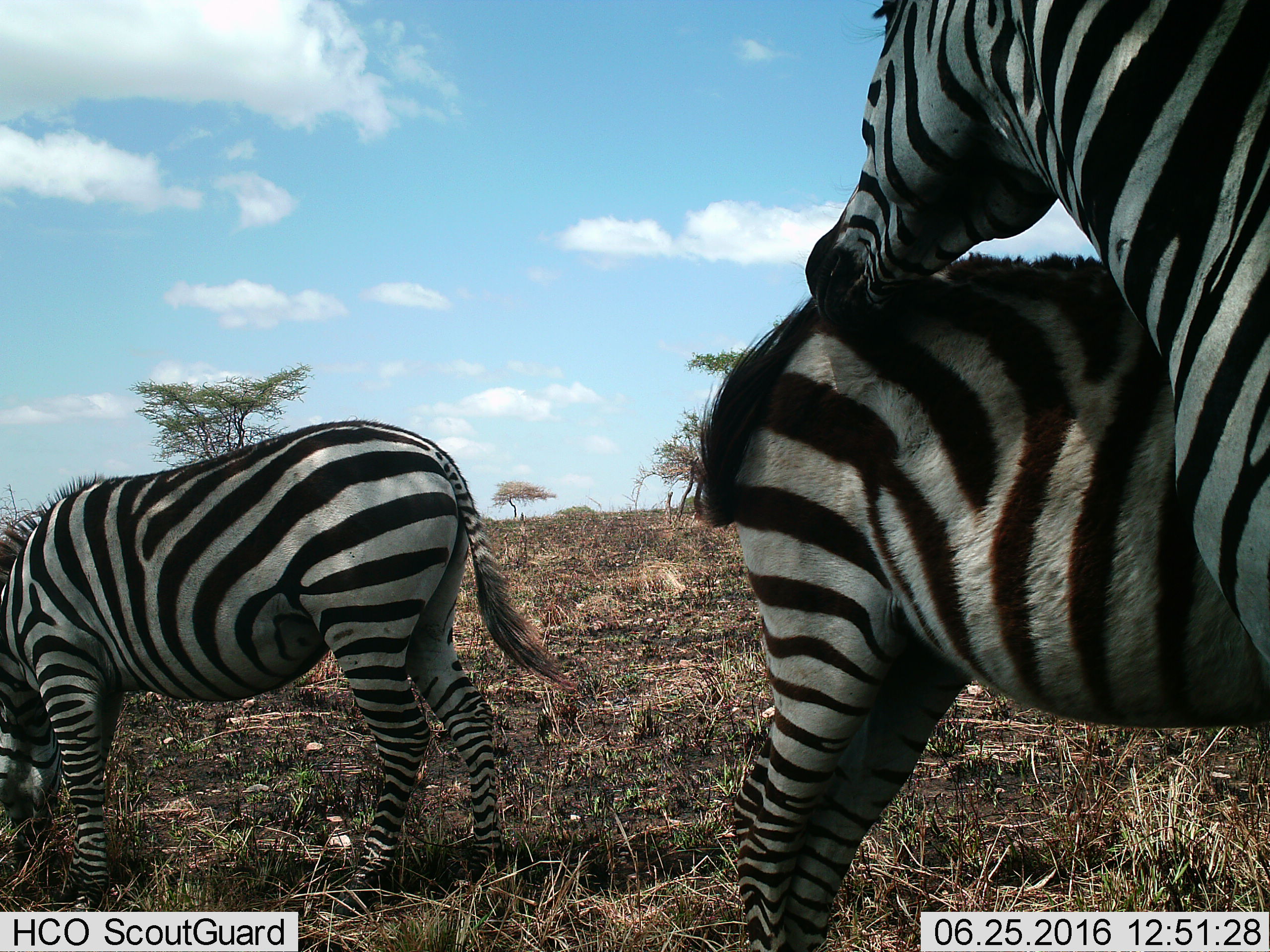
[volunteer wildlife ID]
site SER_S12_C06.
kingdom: Animalia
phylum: Chordata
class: Mammalia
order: Perissodactyla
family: Equidae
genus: Equus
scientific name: Equus quagga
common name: plains zebra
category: zebraplains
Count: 3.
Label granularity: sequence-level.